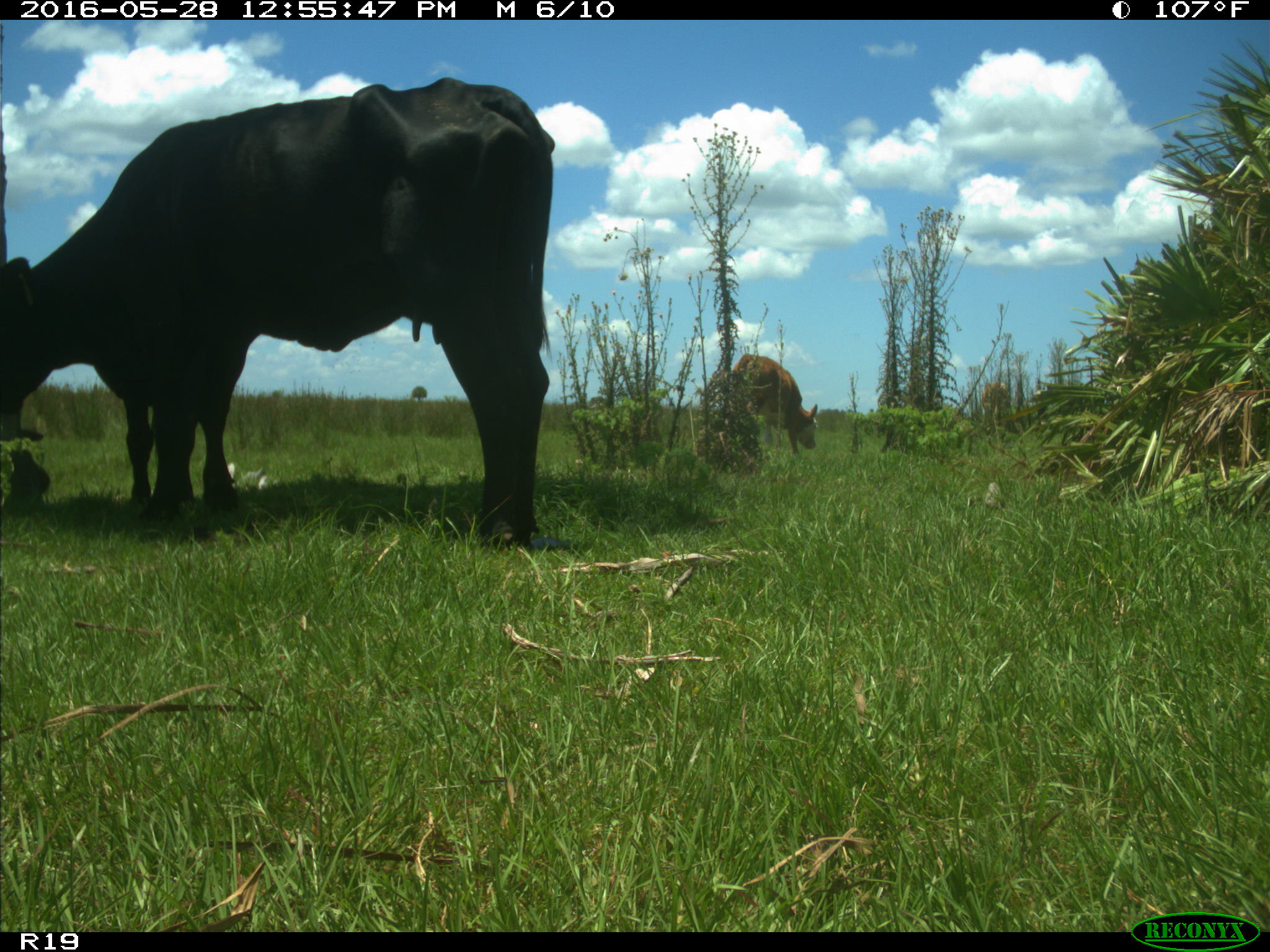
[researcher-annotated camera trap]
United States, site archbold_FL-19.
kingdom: Animalia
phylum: Chordata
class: Mammalia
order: Artiodactyla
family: Bovidae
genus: Bos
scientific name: Bos taurus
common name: domestic cow